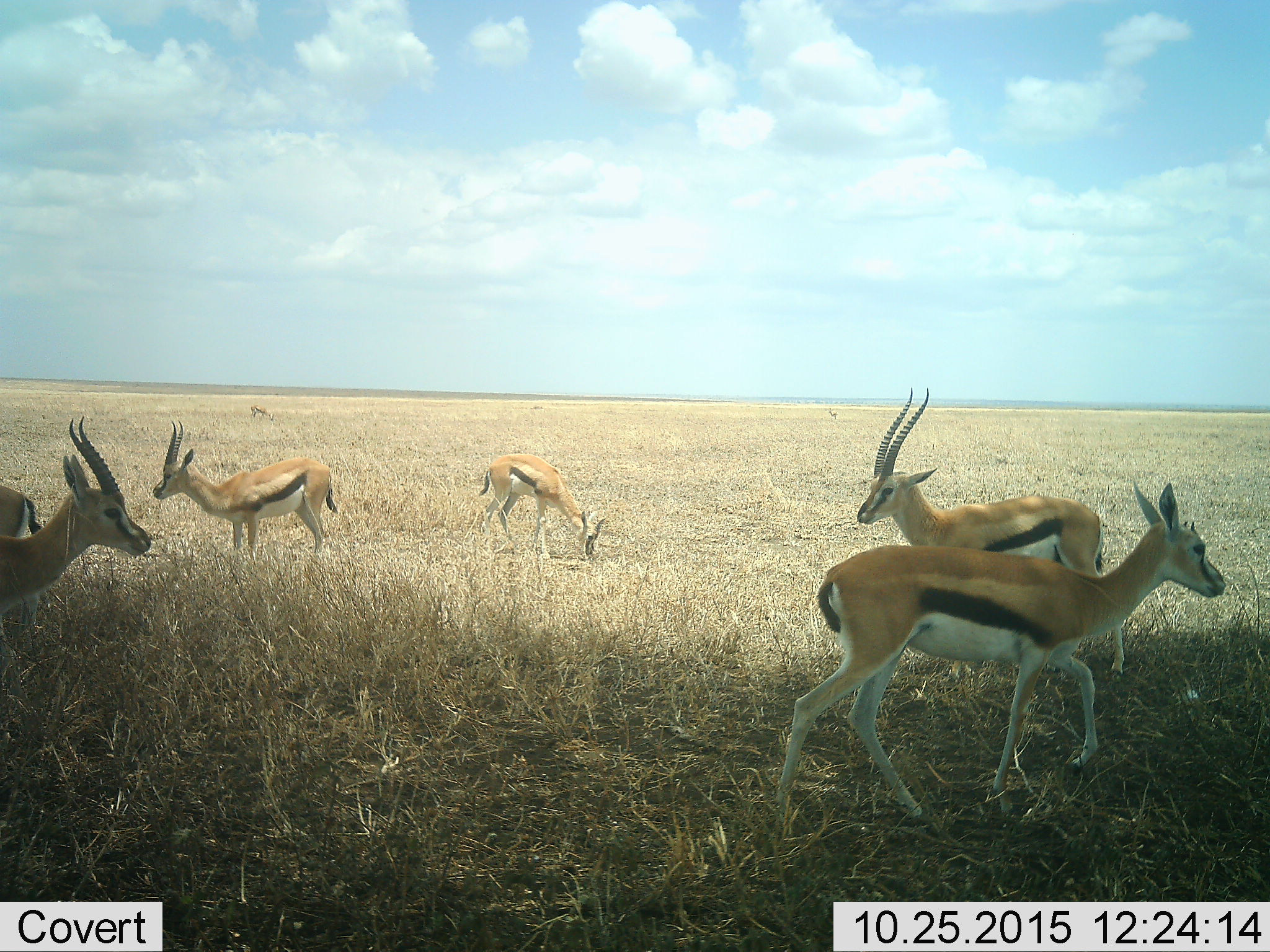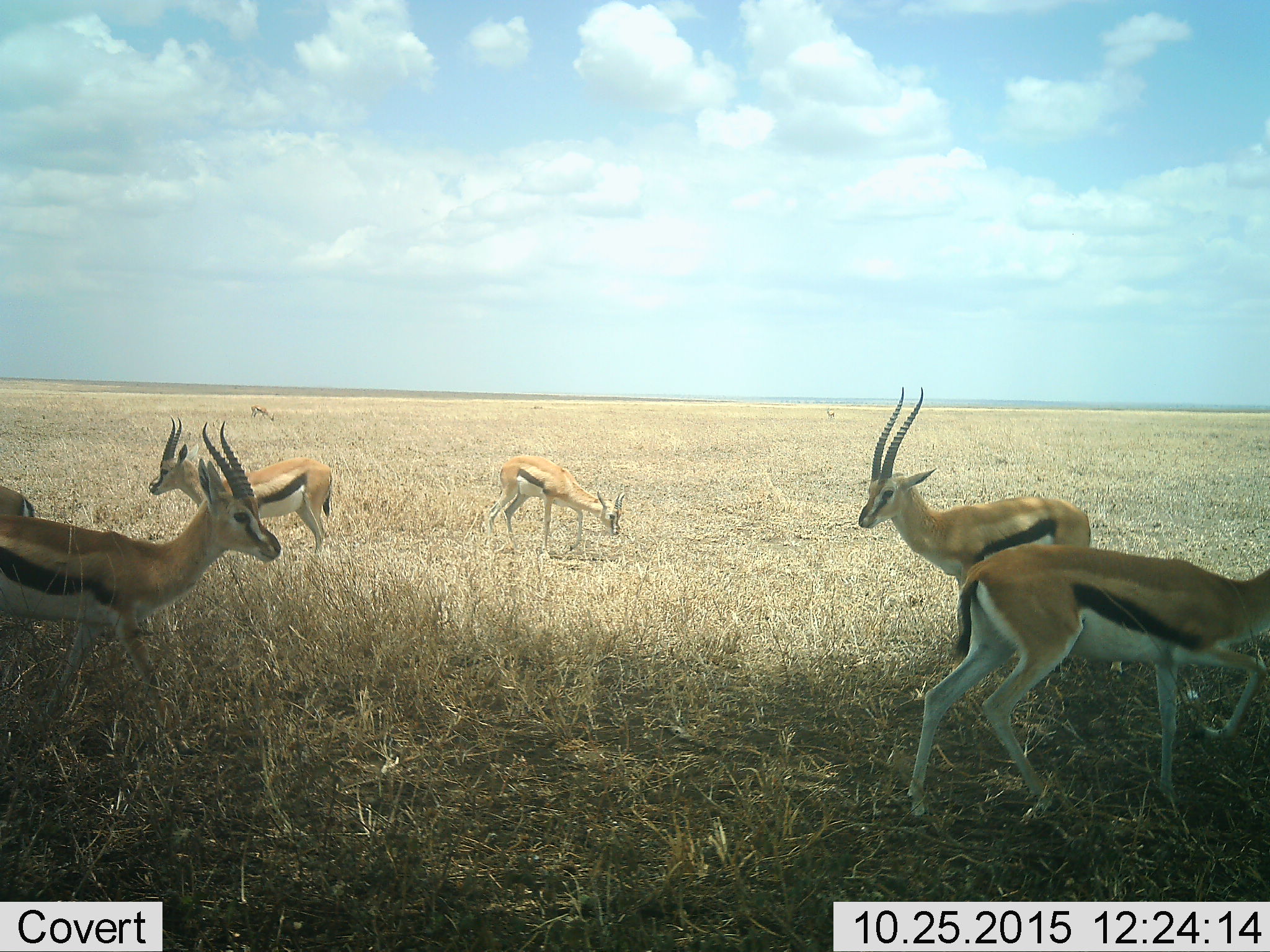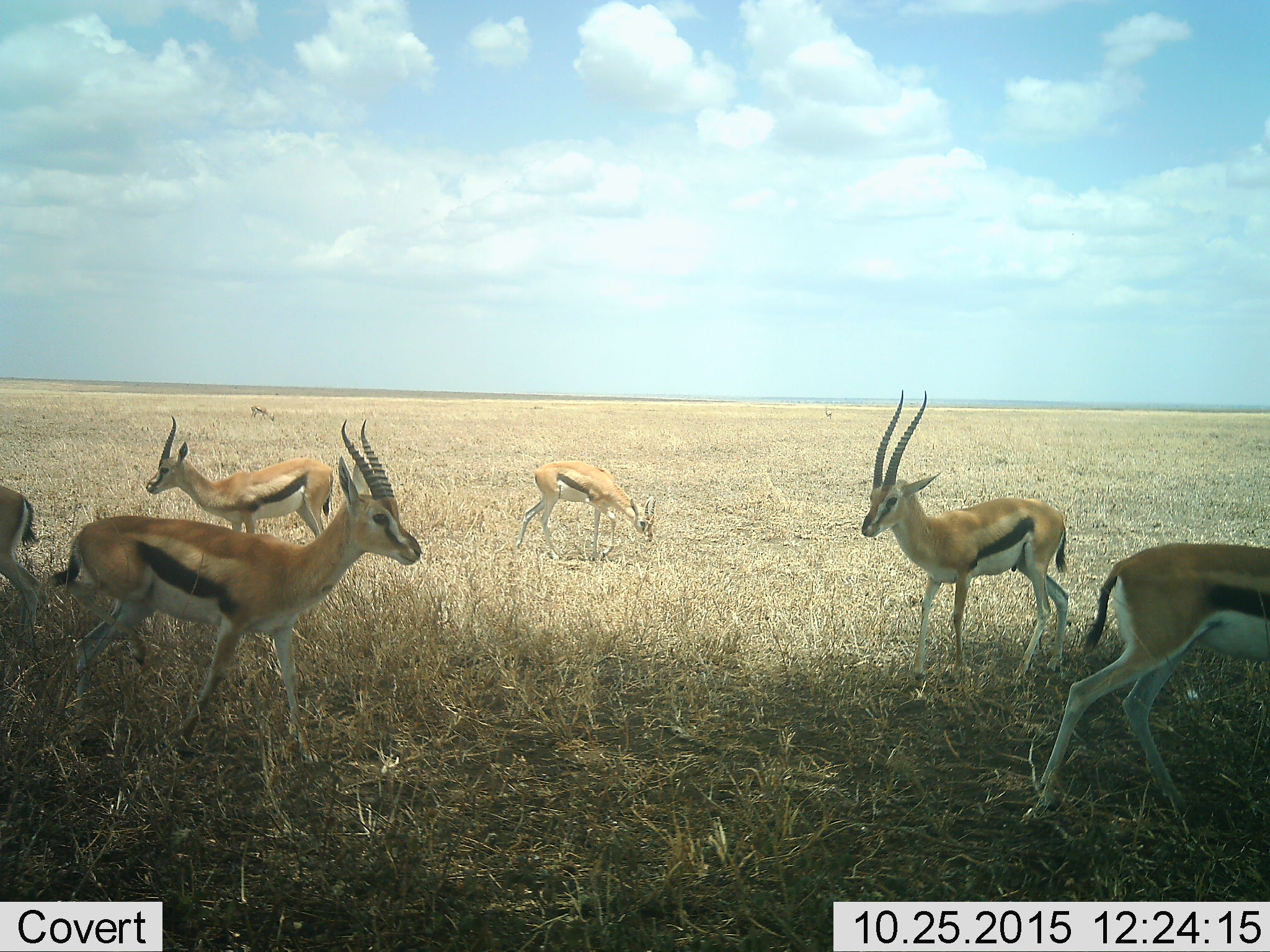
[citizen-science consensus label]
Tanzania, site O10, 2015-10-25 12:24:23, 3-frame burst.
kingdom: Animalia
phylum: Chordata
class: Mammalia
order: Artiodactyla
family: Bovidae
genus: Eudorcas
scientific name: Eudorcas thomsonii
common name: thomson's gazelle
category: gazellethomsons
Gazellethomsons (thomson's gazelle) (Eudorcas thomsonii), count 7. Behavior (volunteer vote fractions): standing 57%, resting 0%, moving 71%, interacting 14%. Young present (vote fraction): 14%. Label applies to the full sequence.